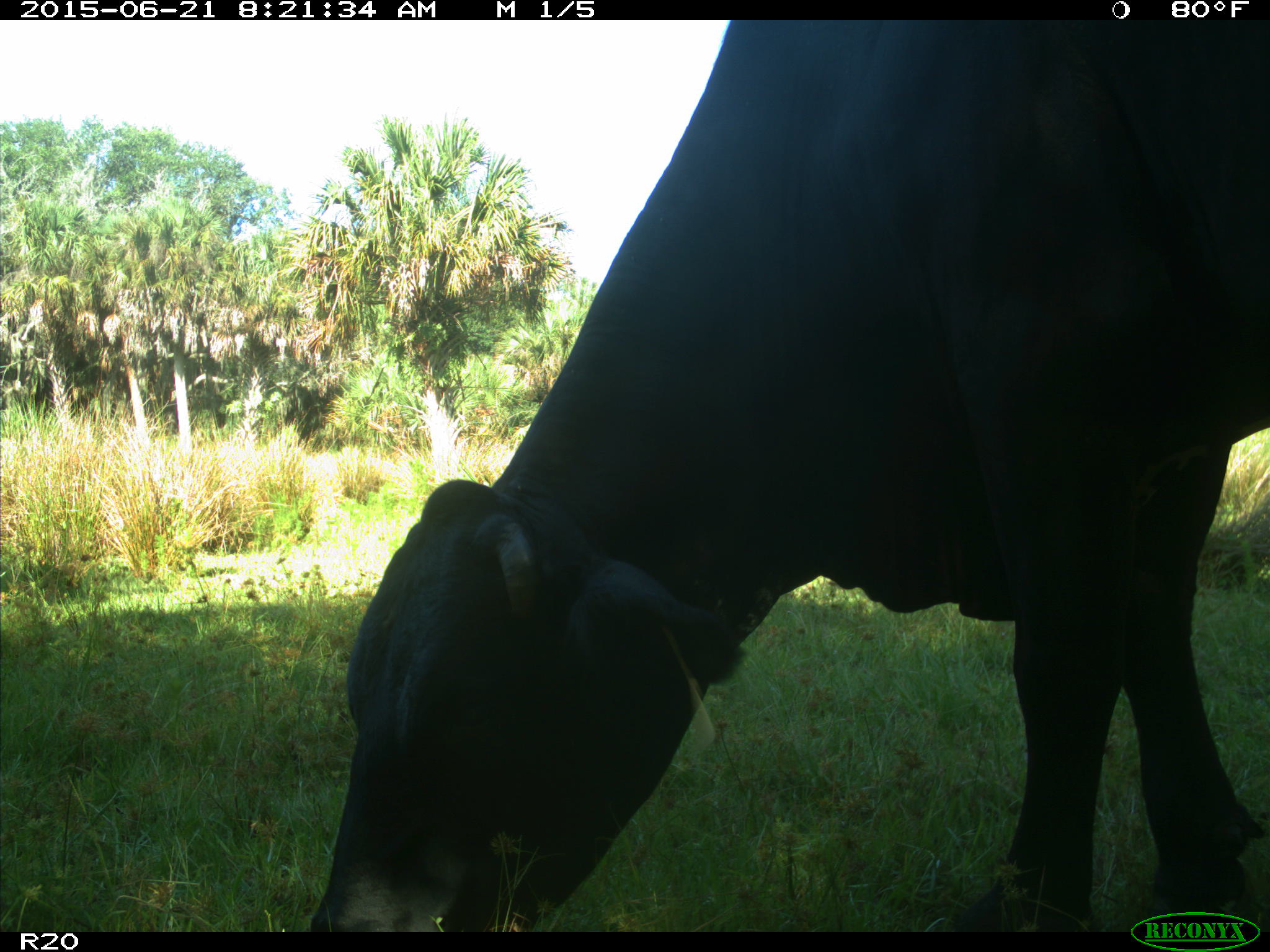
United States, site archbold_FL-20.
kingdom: Animalia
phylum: Chordata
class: Mammalia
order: Artiodactyla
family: Bovidae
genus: Bos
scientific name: Bos taurus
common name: domestic cow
Bos taurus (domestic cow).